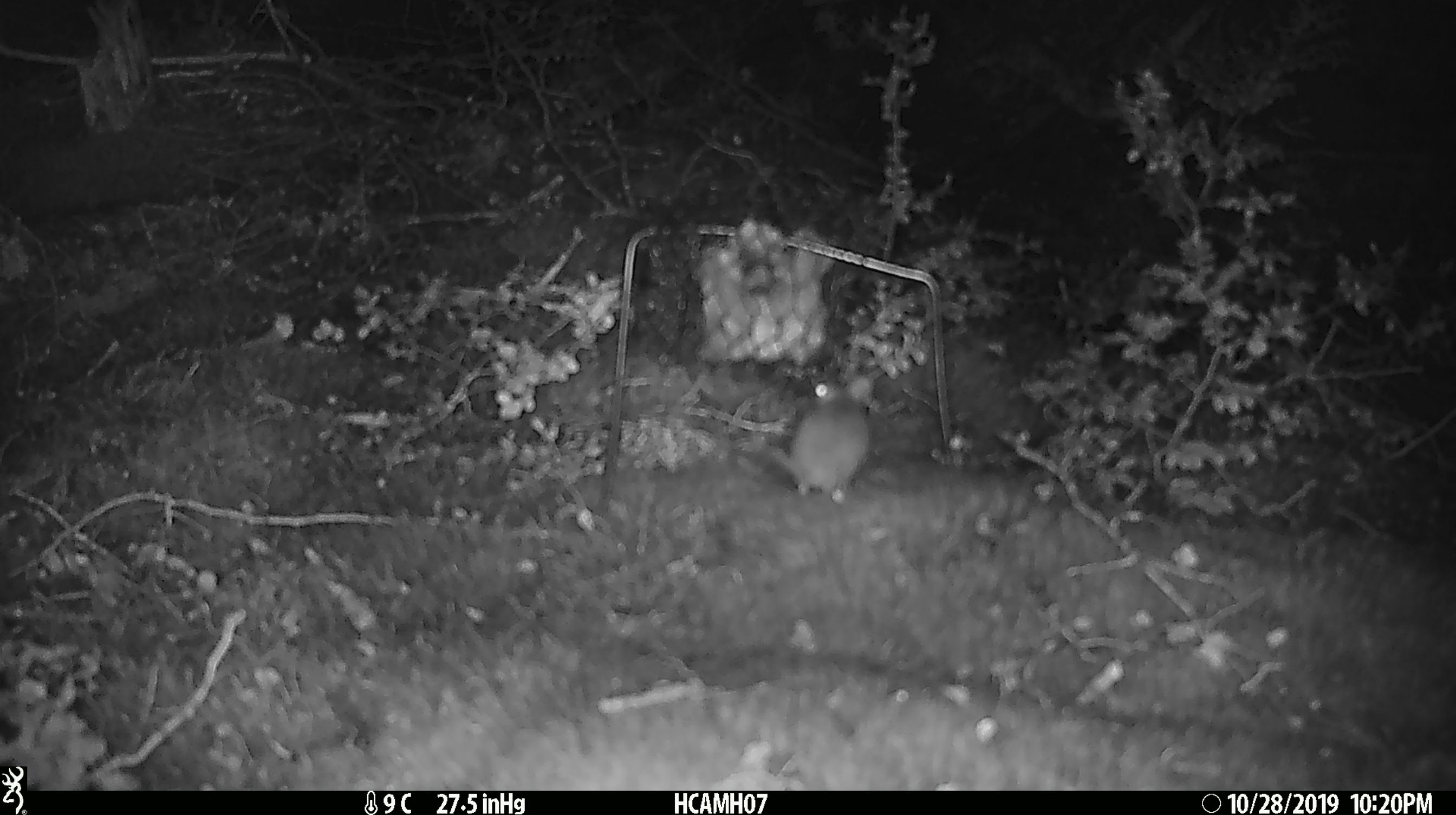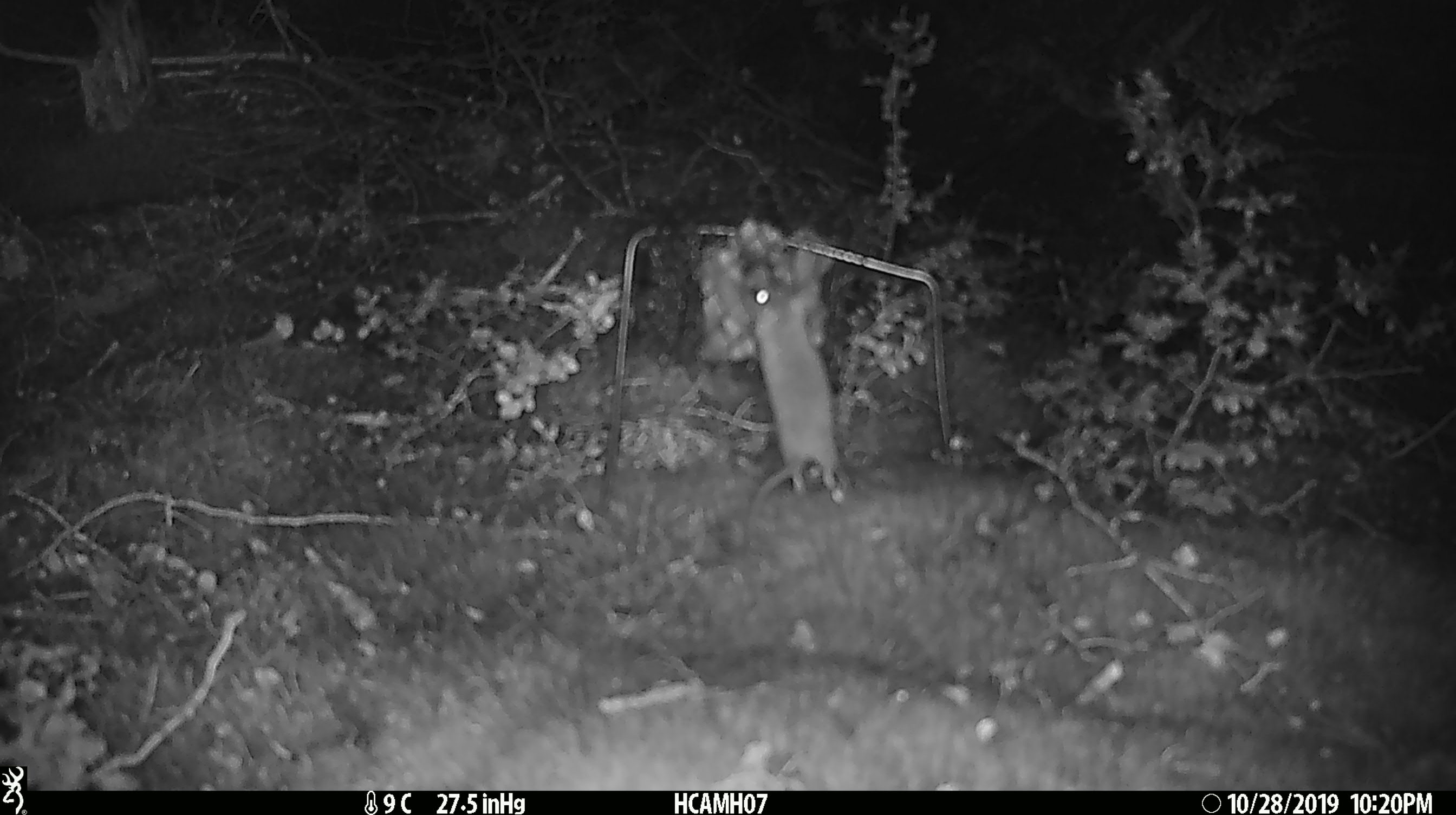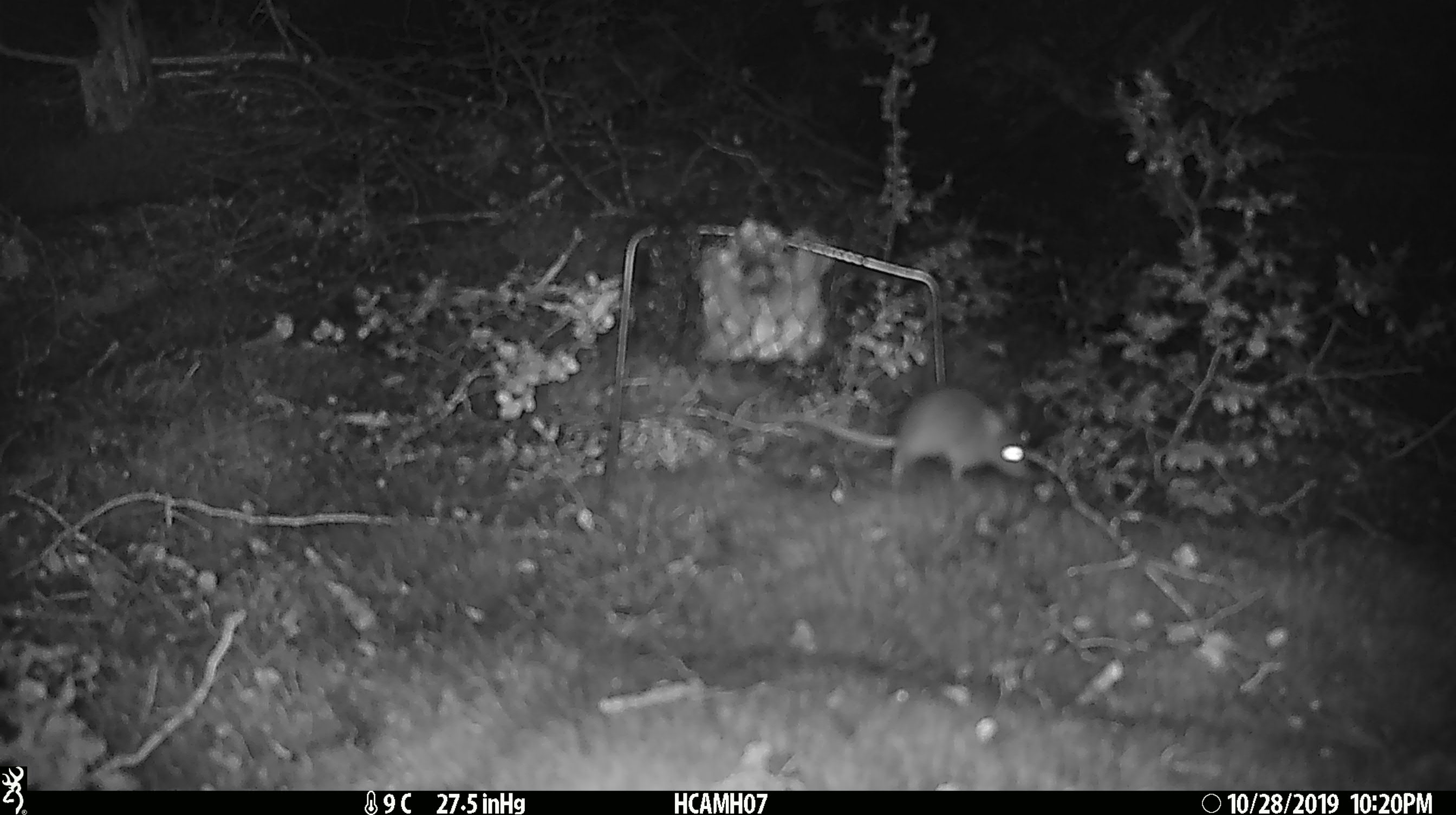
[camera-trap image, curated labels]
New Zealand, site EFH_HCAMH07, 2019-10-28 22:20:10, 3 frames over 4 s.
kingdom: Animalia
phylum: Chordata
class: Mammalia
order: Rodentia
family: Muridae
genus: Mus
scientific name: Mus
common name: mouse